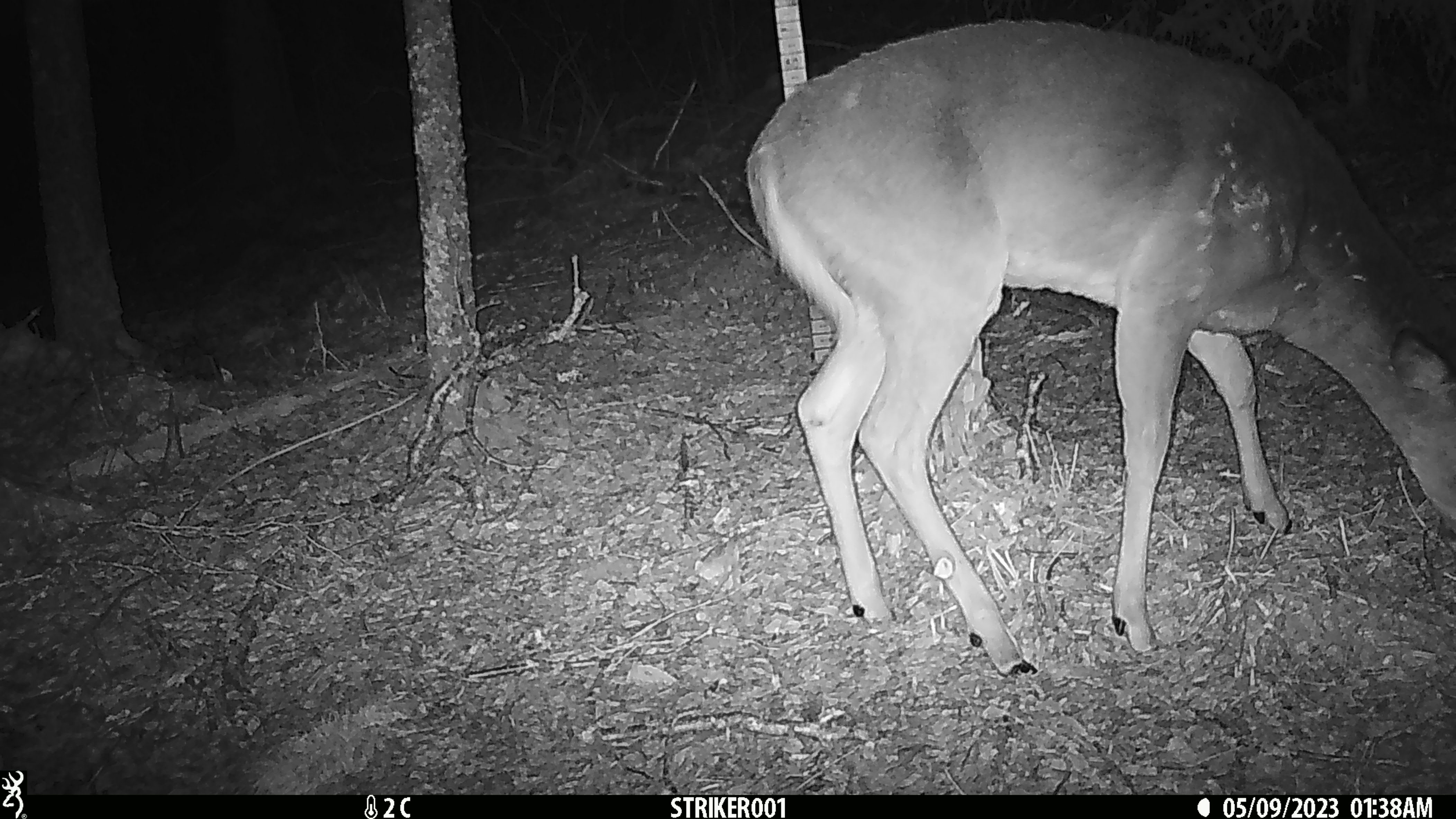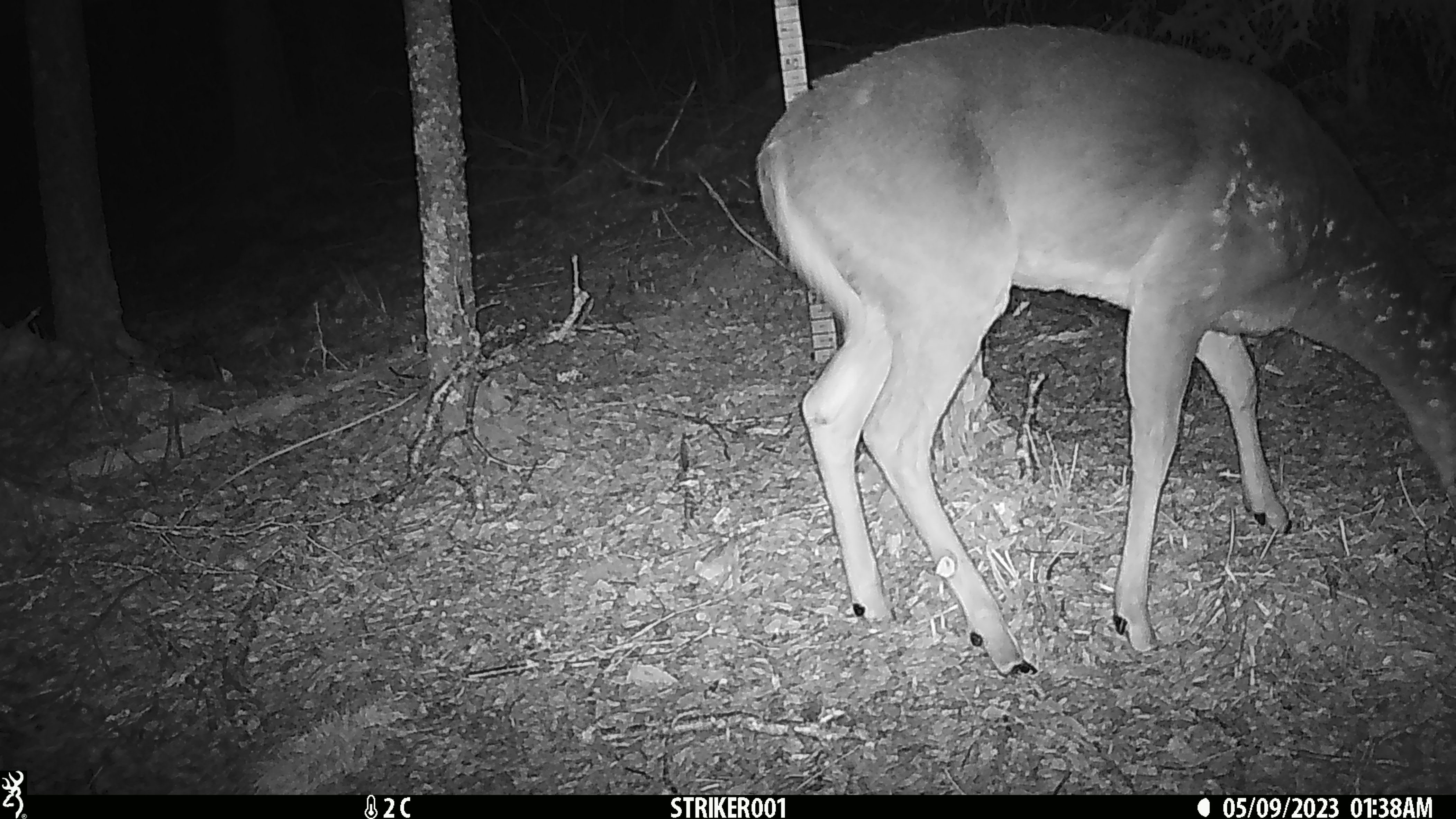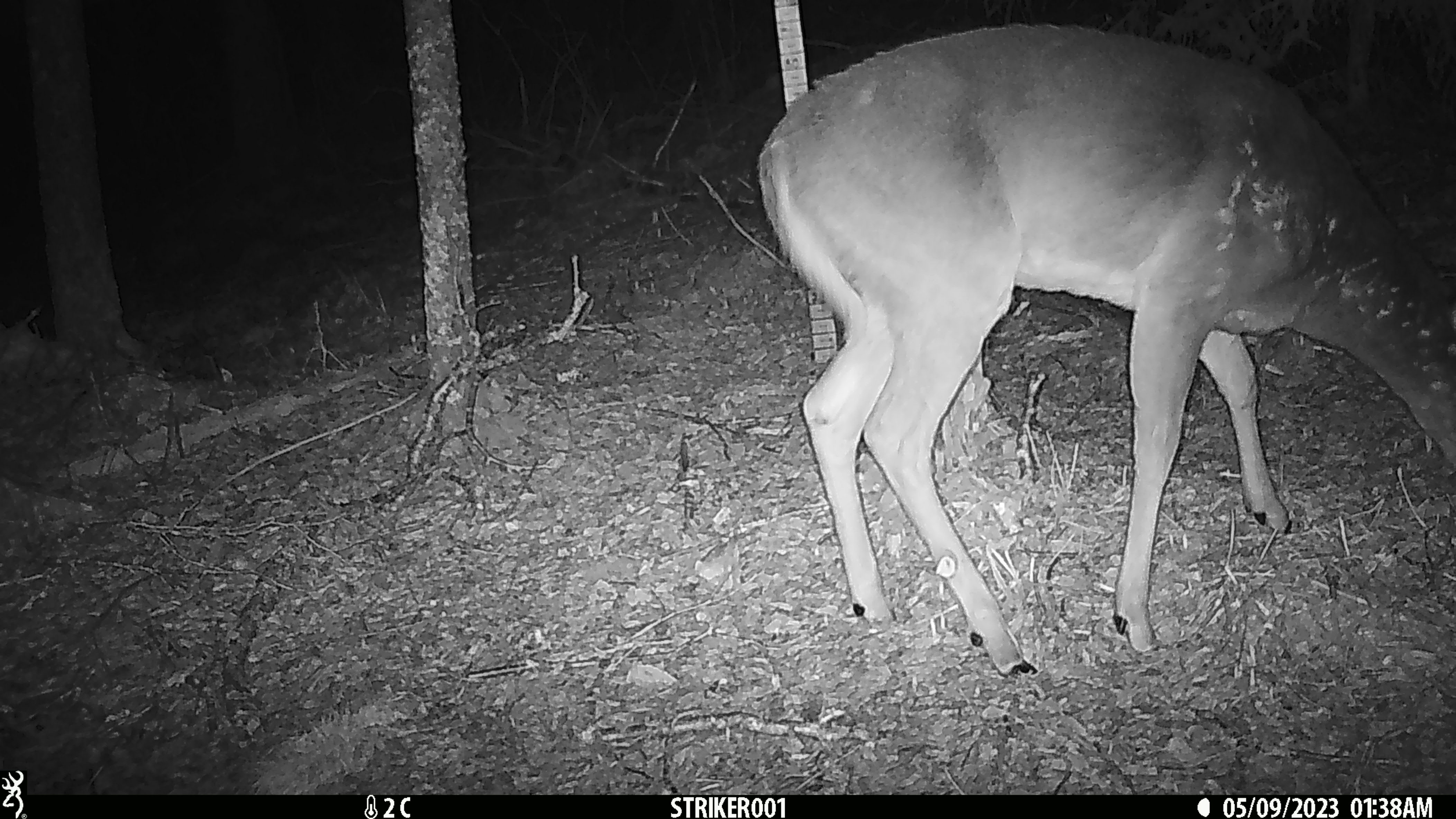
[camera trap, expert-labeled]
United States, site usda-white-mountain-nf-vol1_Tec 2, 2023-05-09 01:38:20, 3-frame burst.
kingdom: Animalia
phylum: Chordata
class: Mammalia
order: Artiodactyla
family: Cervidae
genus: Odocoileus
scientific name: Odocoileus virginianus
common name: white-tailed deer